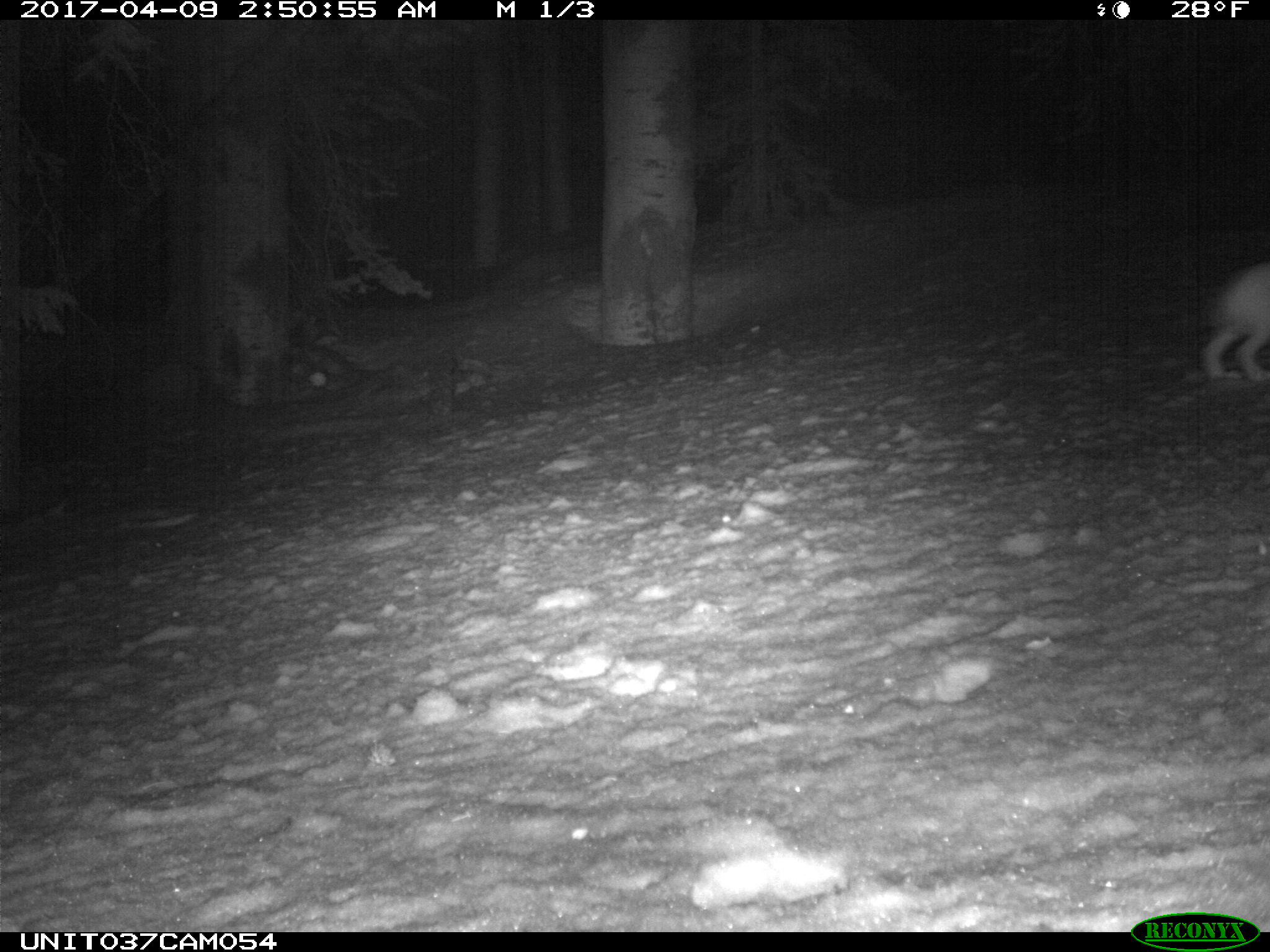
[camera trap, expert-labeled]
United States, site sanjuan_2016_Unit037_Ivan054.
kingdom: Animalia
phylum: Chordata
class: Mammalia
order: Lagomorpha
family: Leporidae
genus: Lepus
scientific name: Lepus americanus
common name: snowshoe hare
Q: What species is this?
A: Lepus americanus (snowshoe hare).